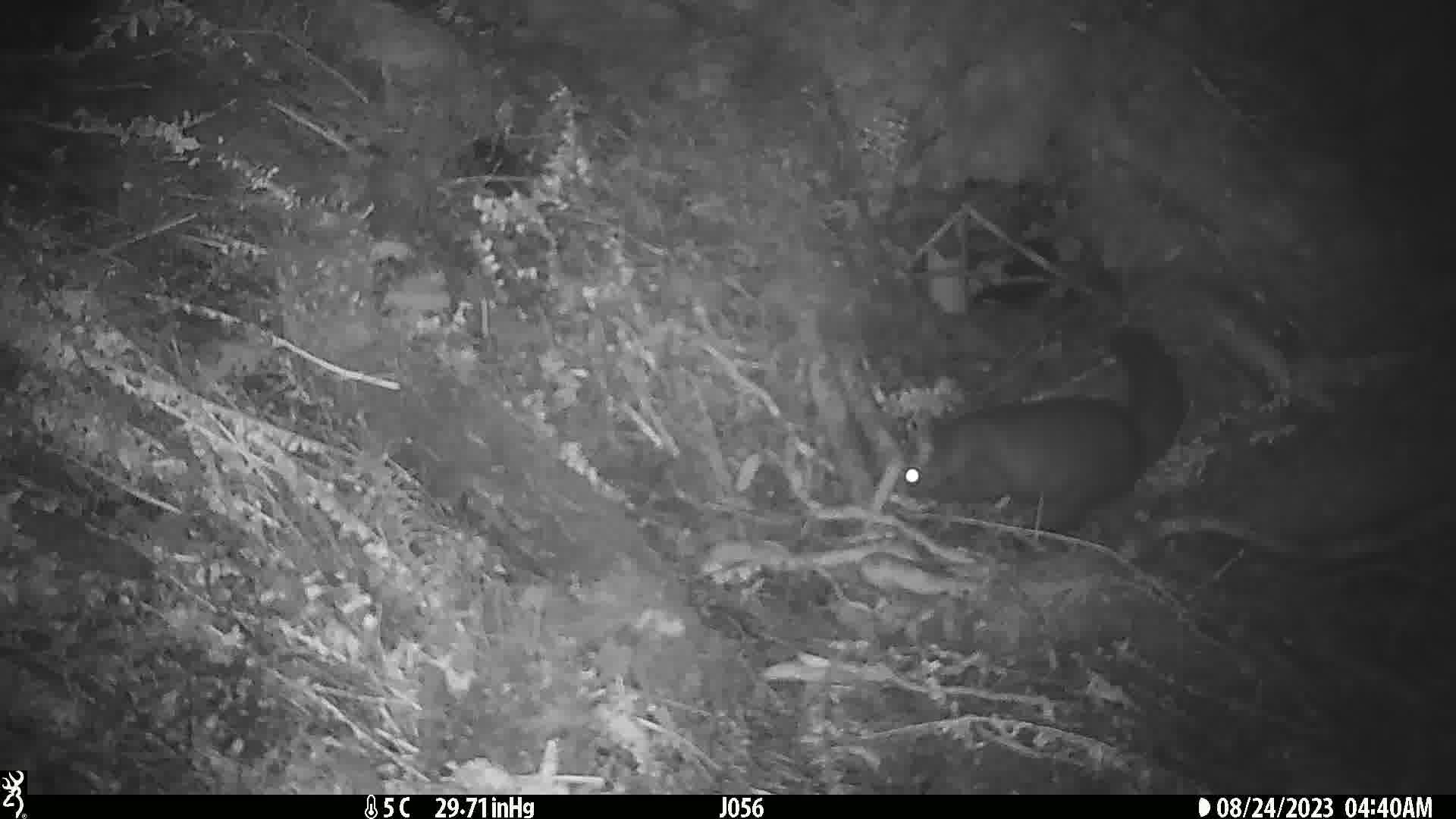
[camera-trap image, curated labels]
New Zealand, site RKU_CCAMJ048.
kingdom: Animalia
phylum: Chordata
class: Mammalia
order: Diprotodontia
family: Phalangeridae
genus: Trichosurus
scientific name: Trichosurus vulpecula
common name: common brushtail possum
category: possum